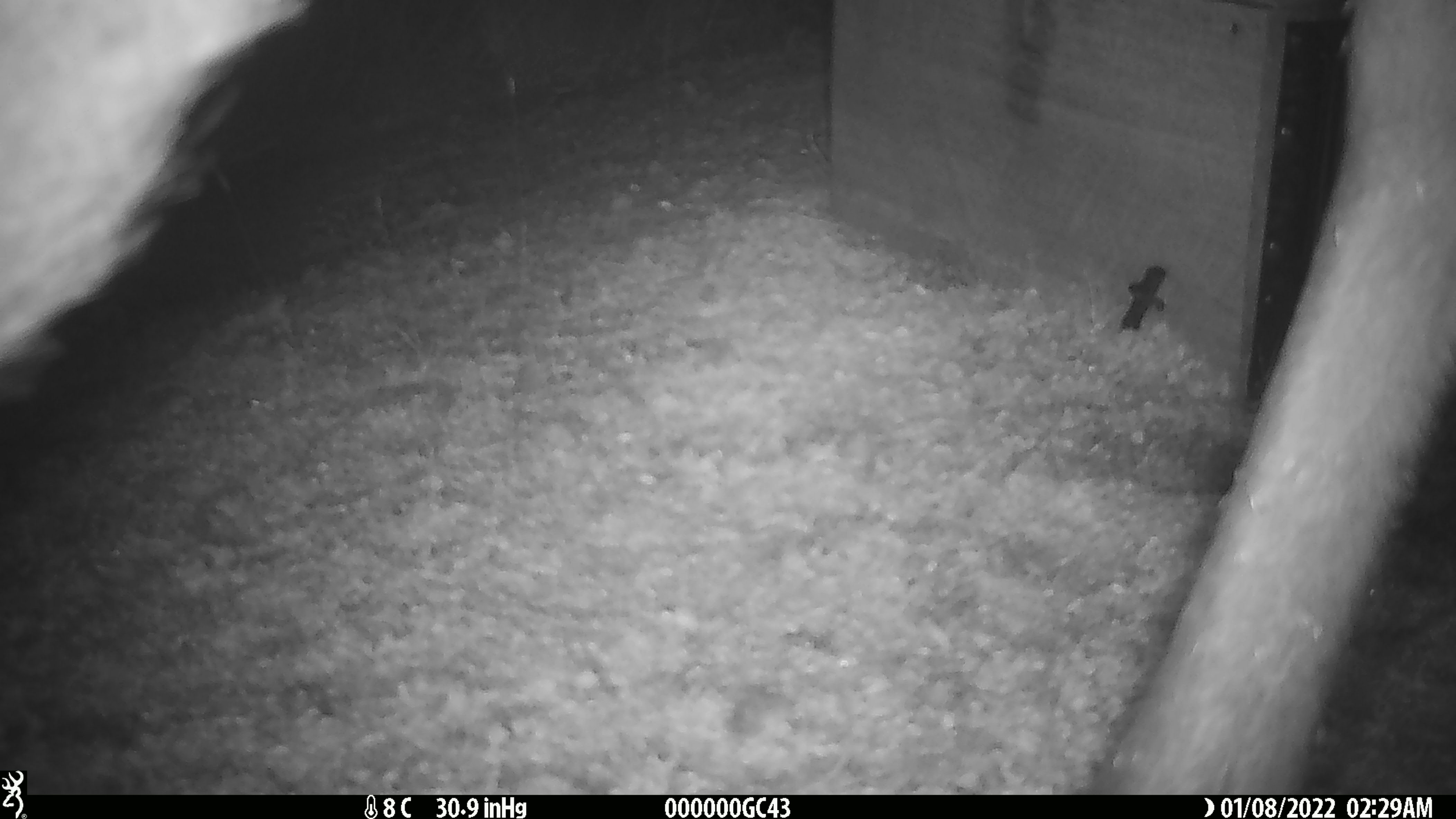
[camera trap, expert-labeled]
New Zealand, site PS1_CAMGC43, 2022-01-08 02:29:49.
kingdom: Animalia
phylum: Chordata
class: Mammalia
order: Artiodactyla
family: Cervidae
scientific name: Cervidae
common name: deer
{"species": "deer (Cervidae)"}